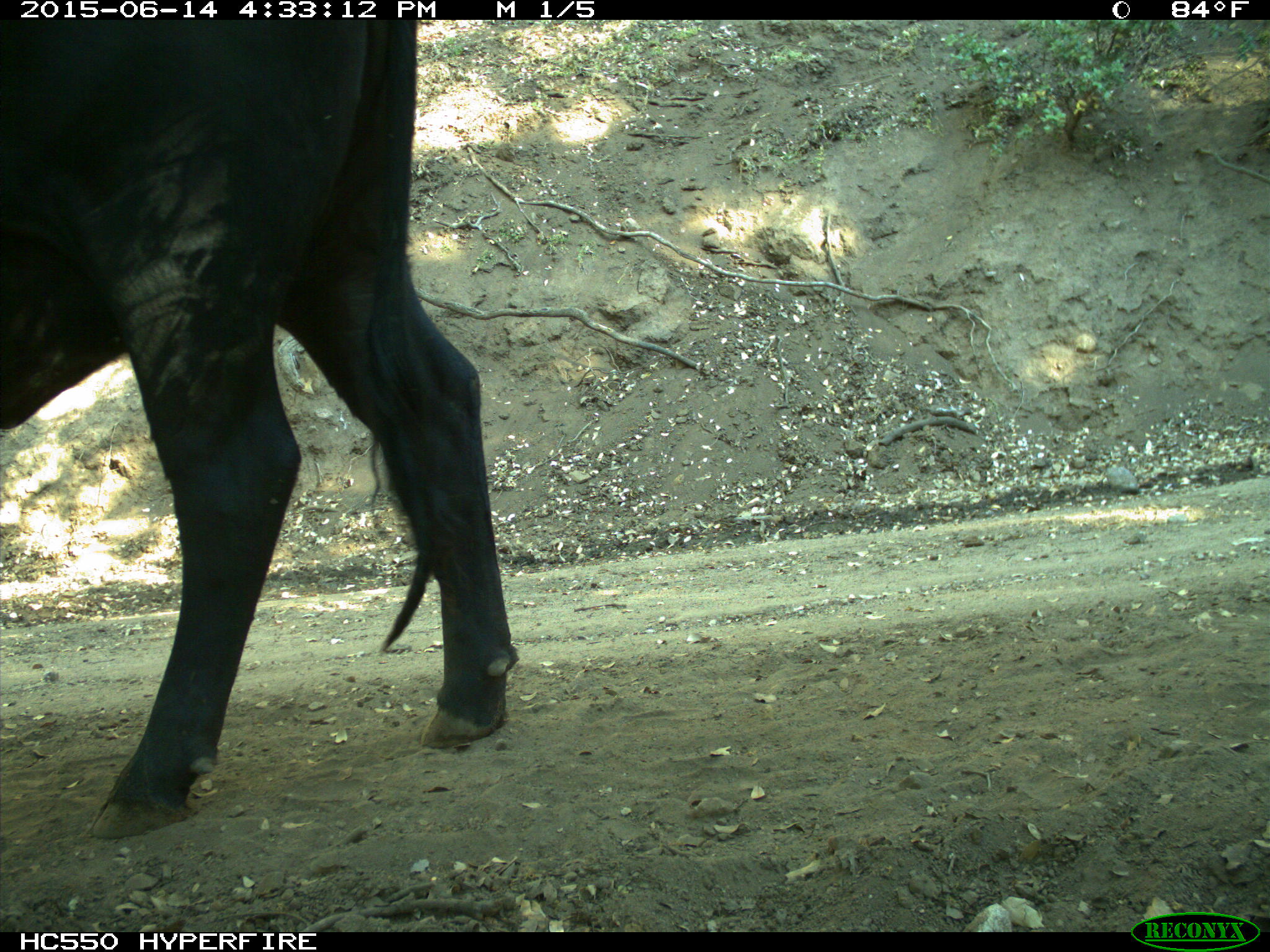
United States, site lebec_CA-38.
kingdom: Animalia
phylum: Chordata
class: Mammalia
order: Artiodactyla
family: Bovidae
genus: Bos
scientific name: Bos taurus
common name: domestic cow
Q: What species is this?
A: Bos taurus (domestic cow).